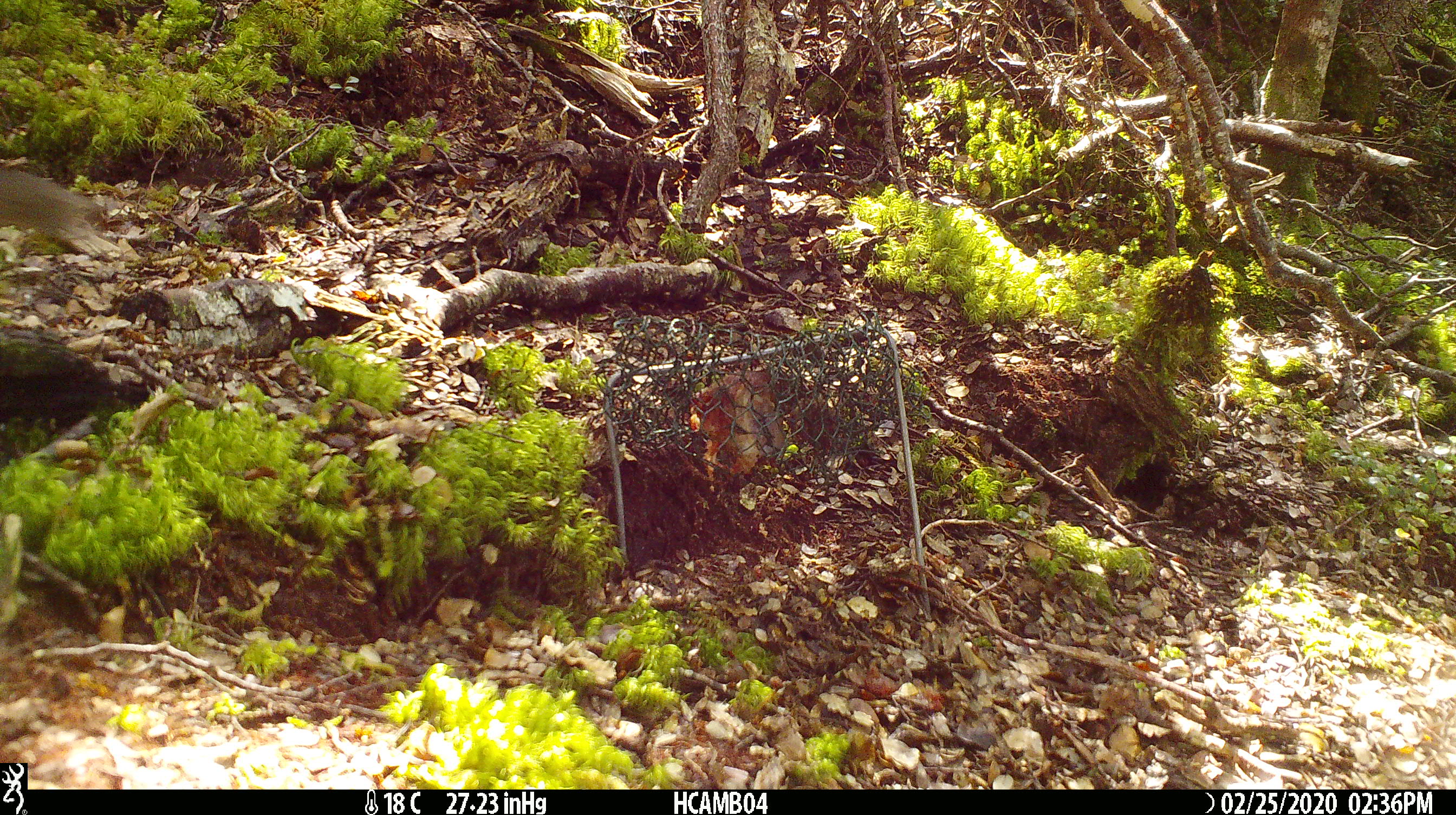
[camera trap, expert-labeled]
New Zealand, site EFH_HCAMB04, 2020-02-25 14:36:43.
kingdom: Animalia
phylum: Chordata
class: Mammalia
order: Rodentia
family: Muridae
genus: Mus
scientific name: Mus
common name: mouse